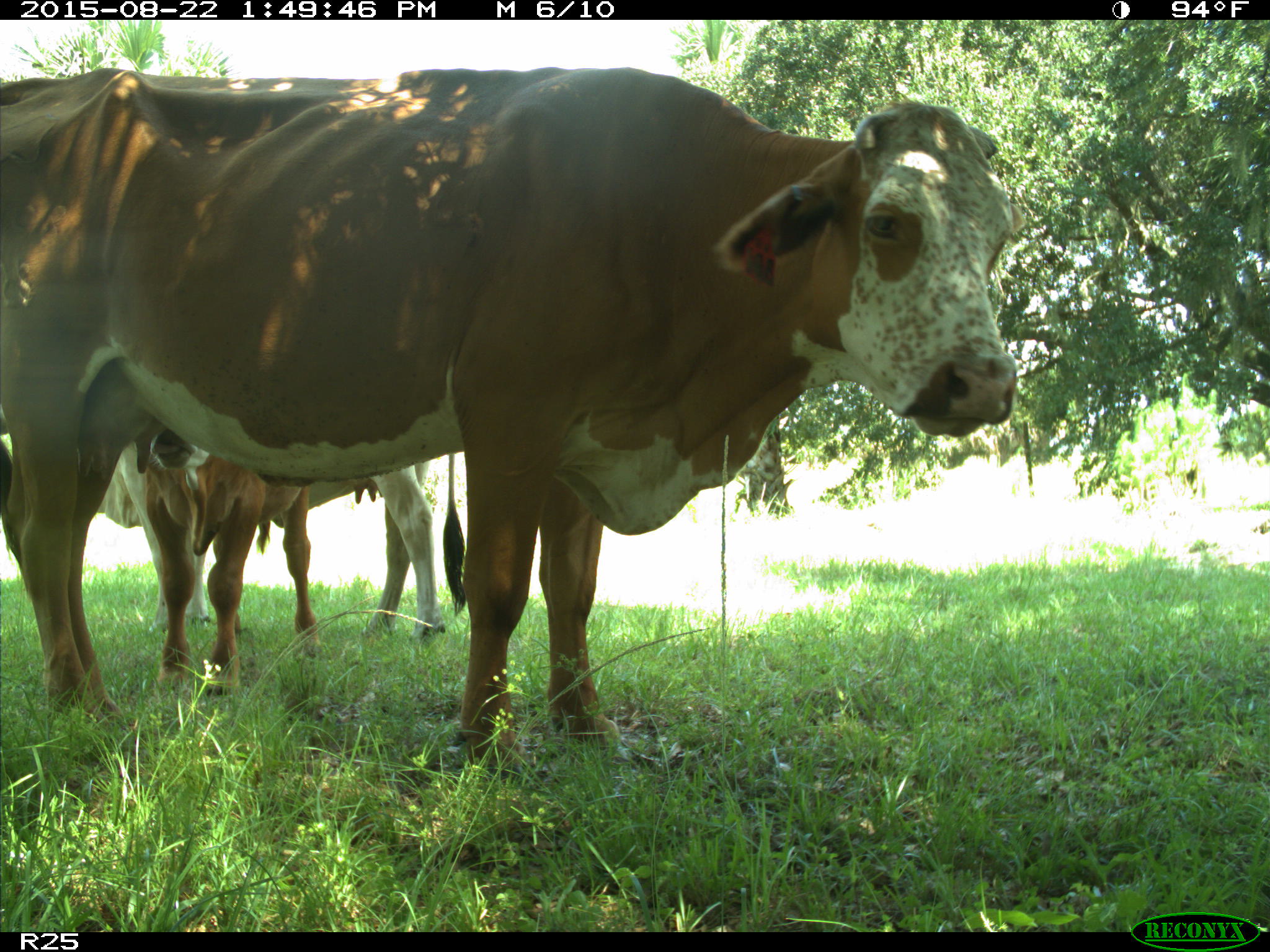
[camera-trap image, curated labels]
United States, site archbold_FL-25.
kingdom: Animalia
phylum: Chordata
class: Mammalia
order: Artiodactyla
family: Bovidae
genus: Bos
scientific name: Bos taurus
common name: domestic cow